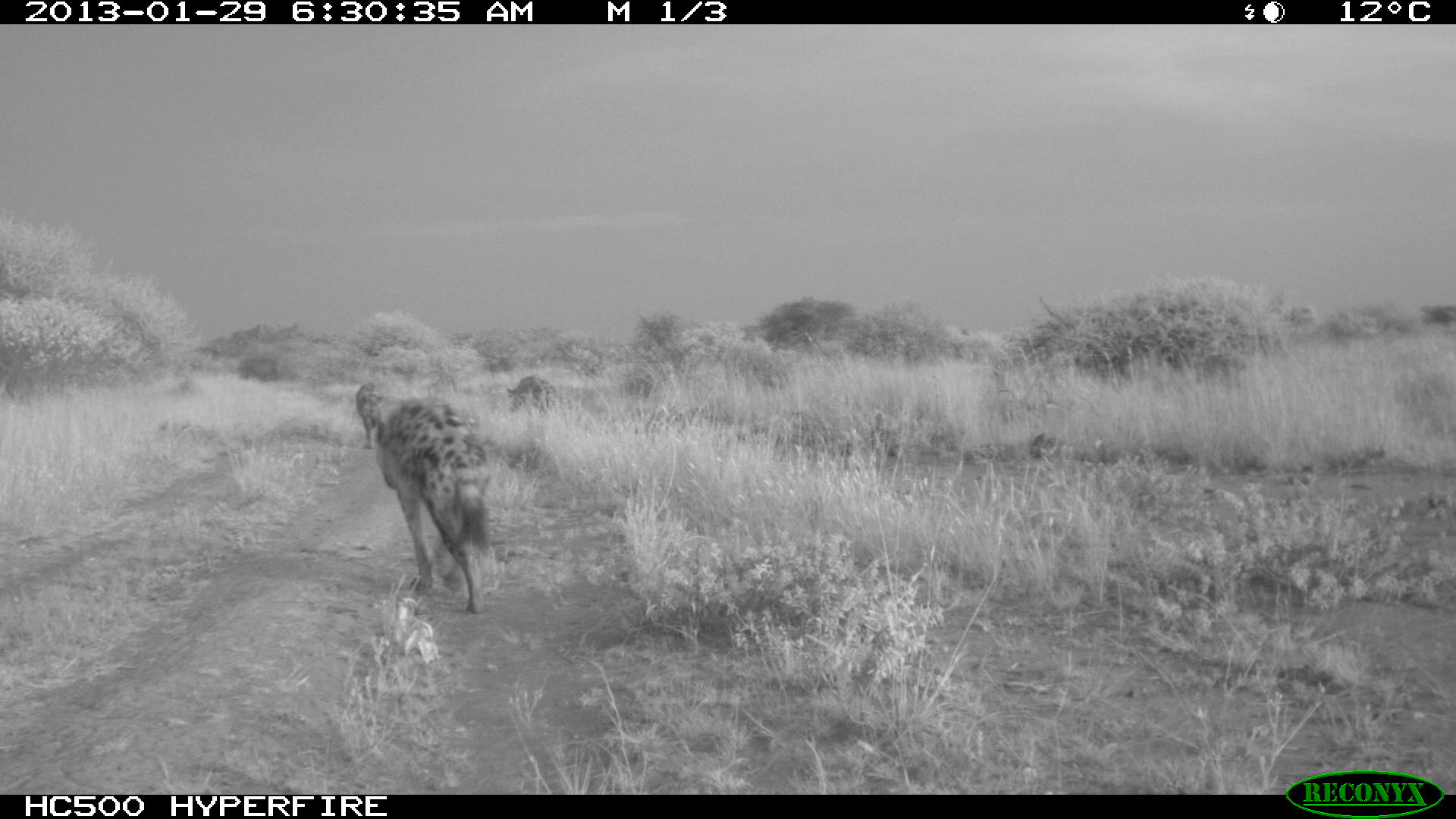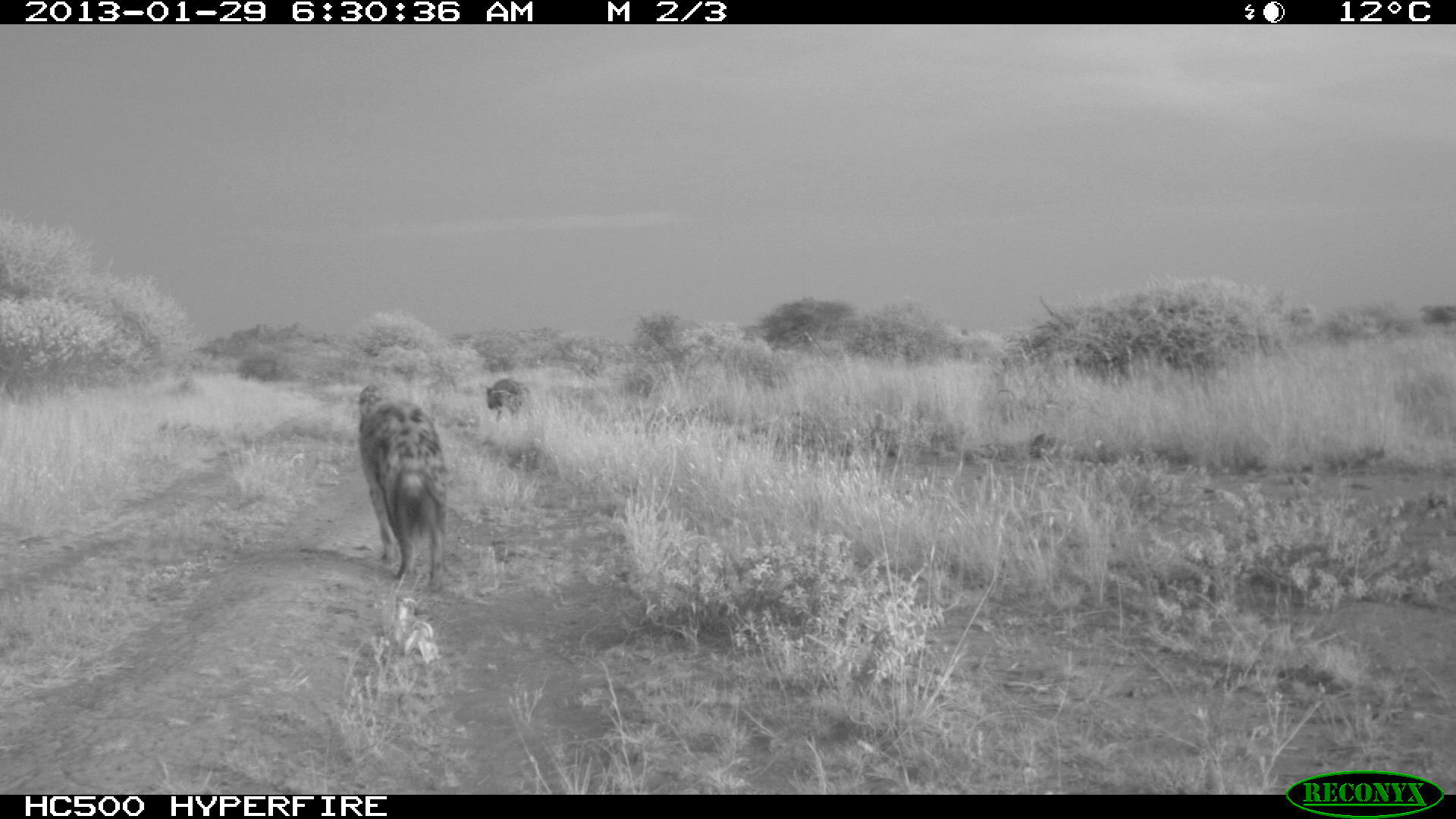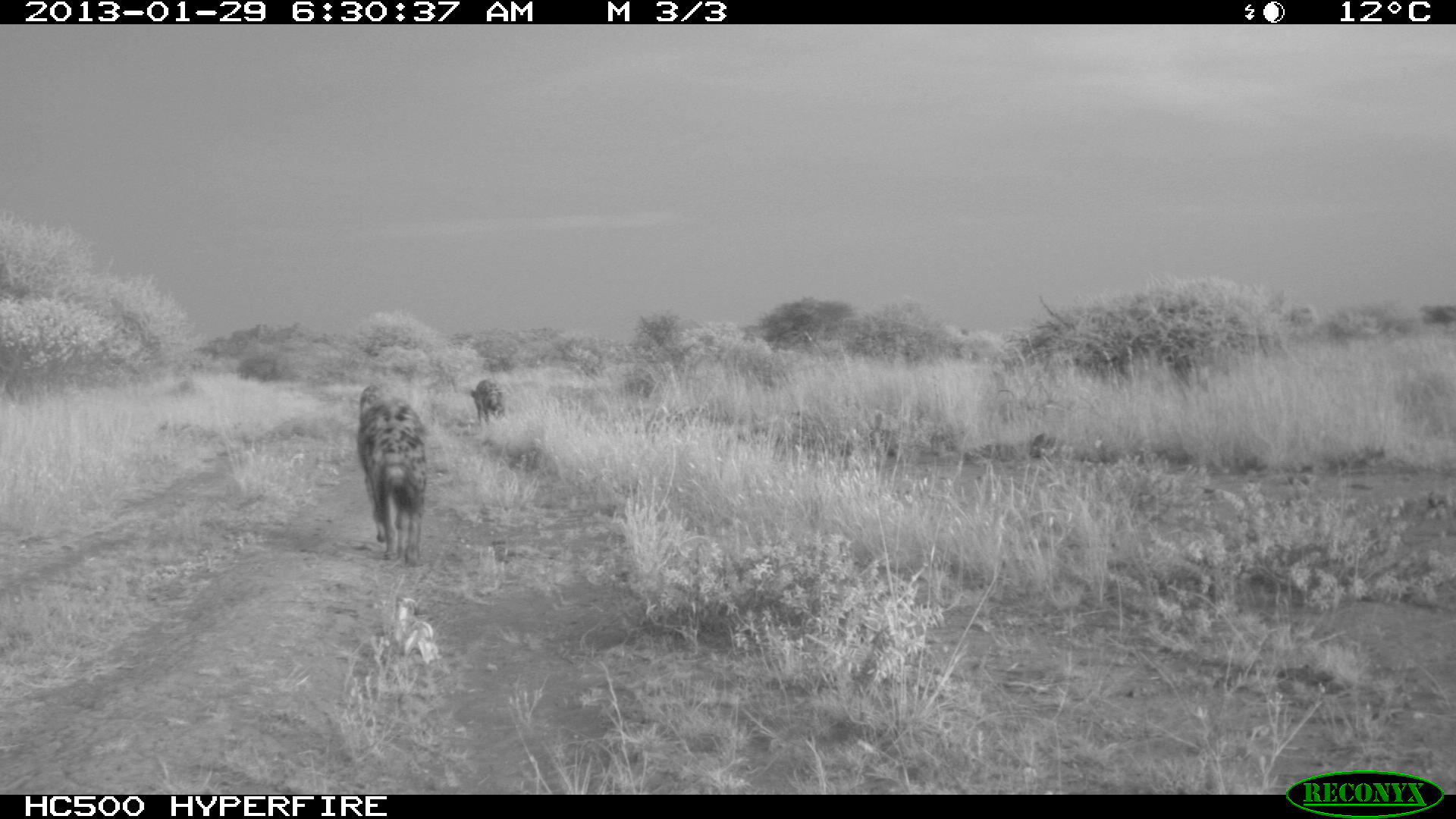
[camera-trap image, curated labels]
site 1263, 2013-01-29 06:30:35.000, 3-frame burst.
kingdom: Animalia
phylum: Chordata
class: Mammalia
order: Carnivora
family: Hyaenidae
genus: Crocuta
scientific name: Crocuta crocuta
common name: spotted hyena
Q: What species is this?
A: Crocuta crocuta (spotted hyena).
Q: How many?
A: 4.